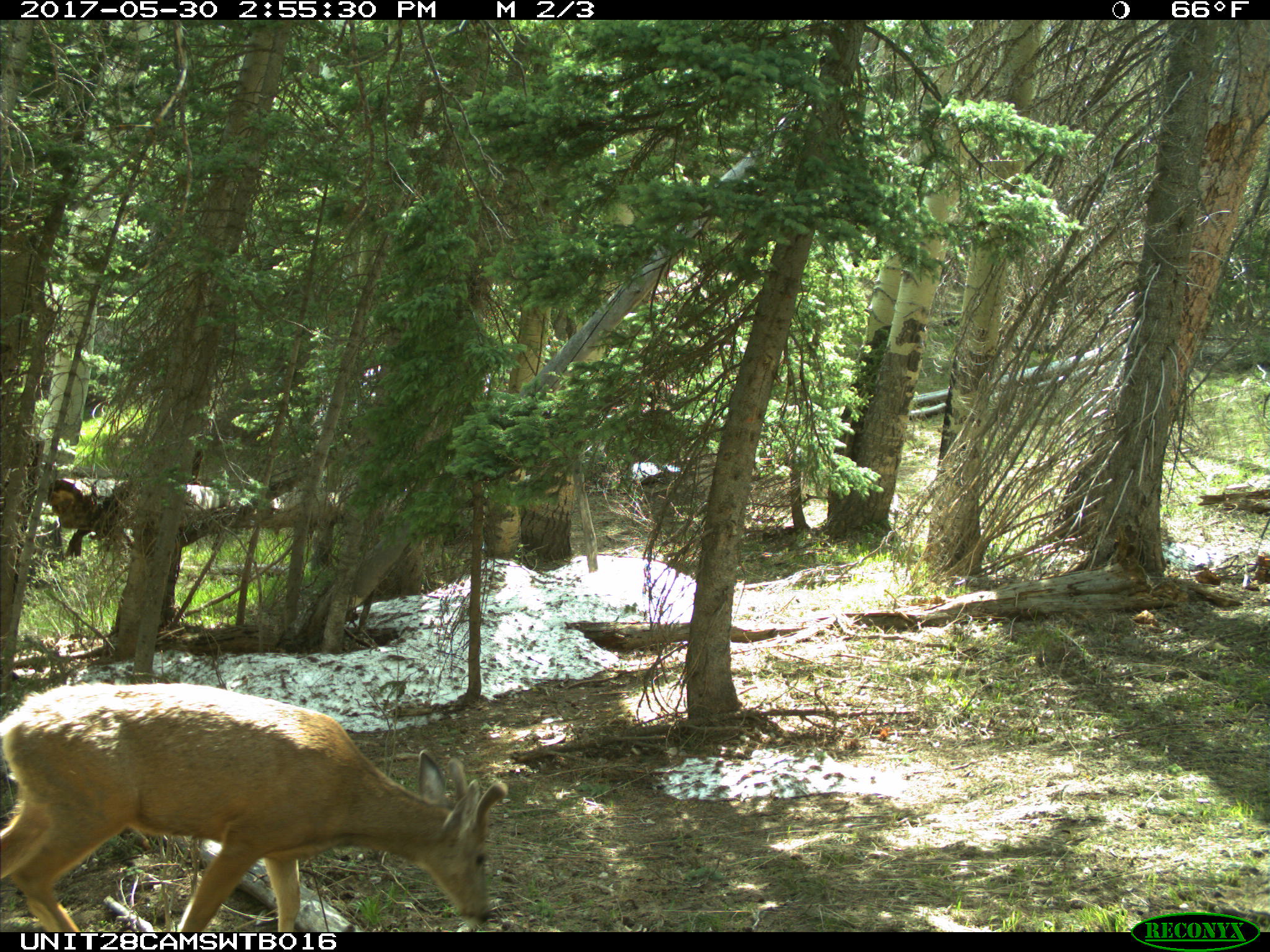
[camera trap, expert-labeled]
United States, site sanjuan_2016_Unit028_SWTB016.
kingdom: Animalia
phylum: Chordata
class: Mammalia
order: Artiodactyla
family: Cervidae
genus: Odocoileus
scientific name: Odocoileus hemionus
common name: mule deer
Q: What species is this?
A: Odocoileus hemionus (mule deer).